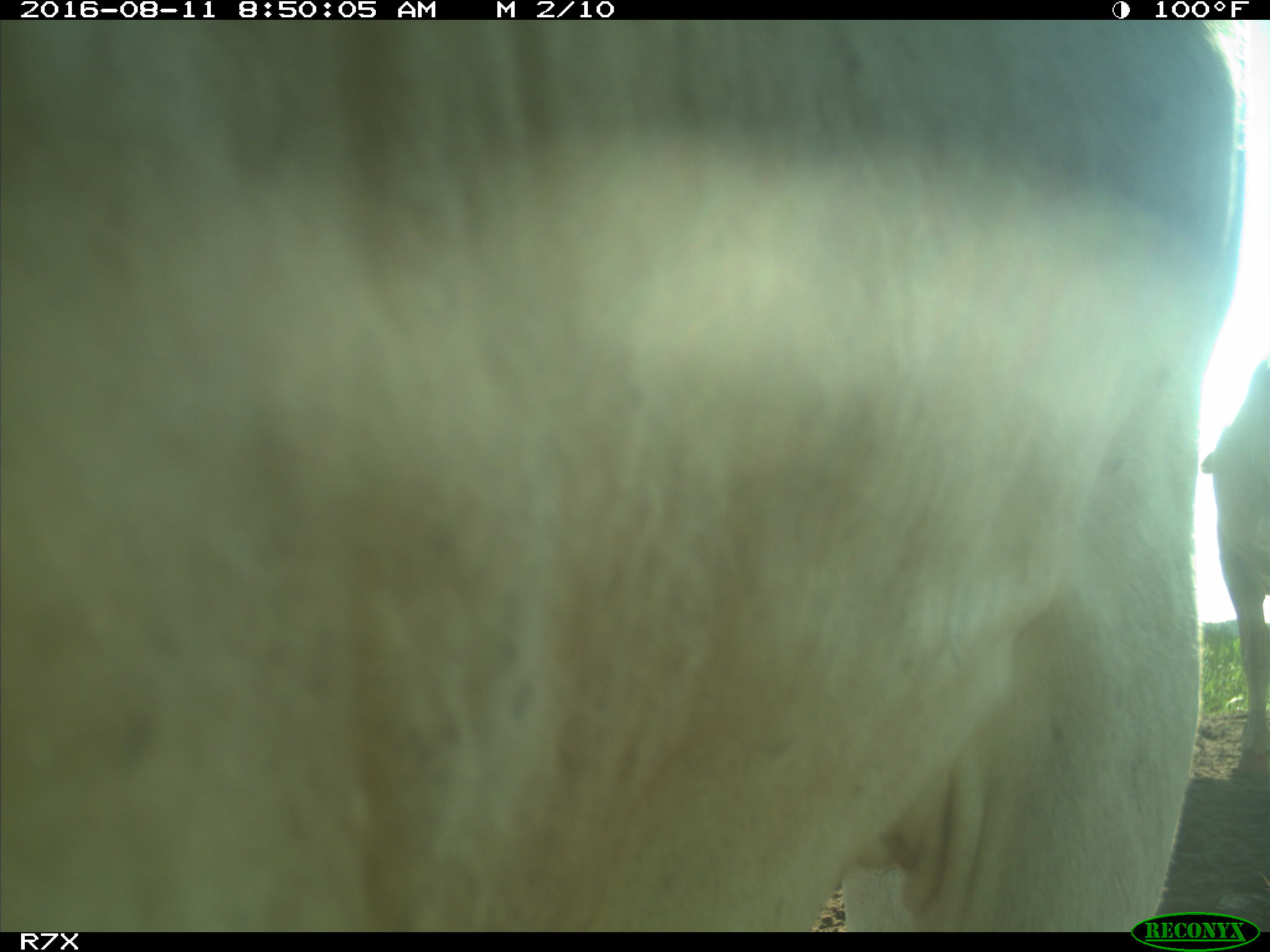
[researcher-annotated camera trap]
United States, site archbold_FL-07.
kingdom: Animalia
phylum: Chordata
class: Mammalia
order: Artiodactyla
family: Bovidae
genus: Bos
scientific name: Bos taurus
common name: domestic cow